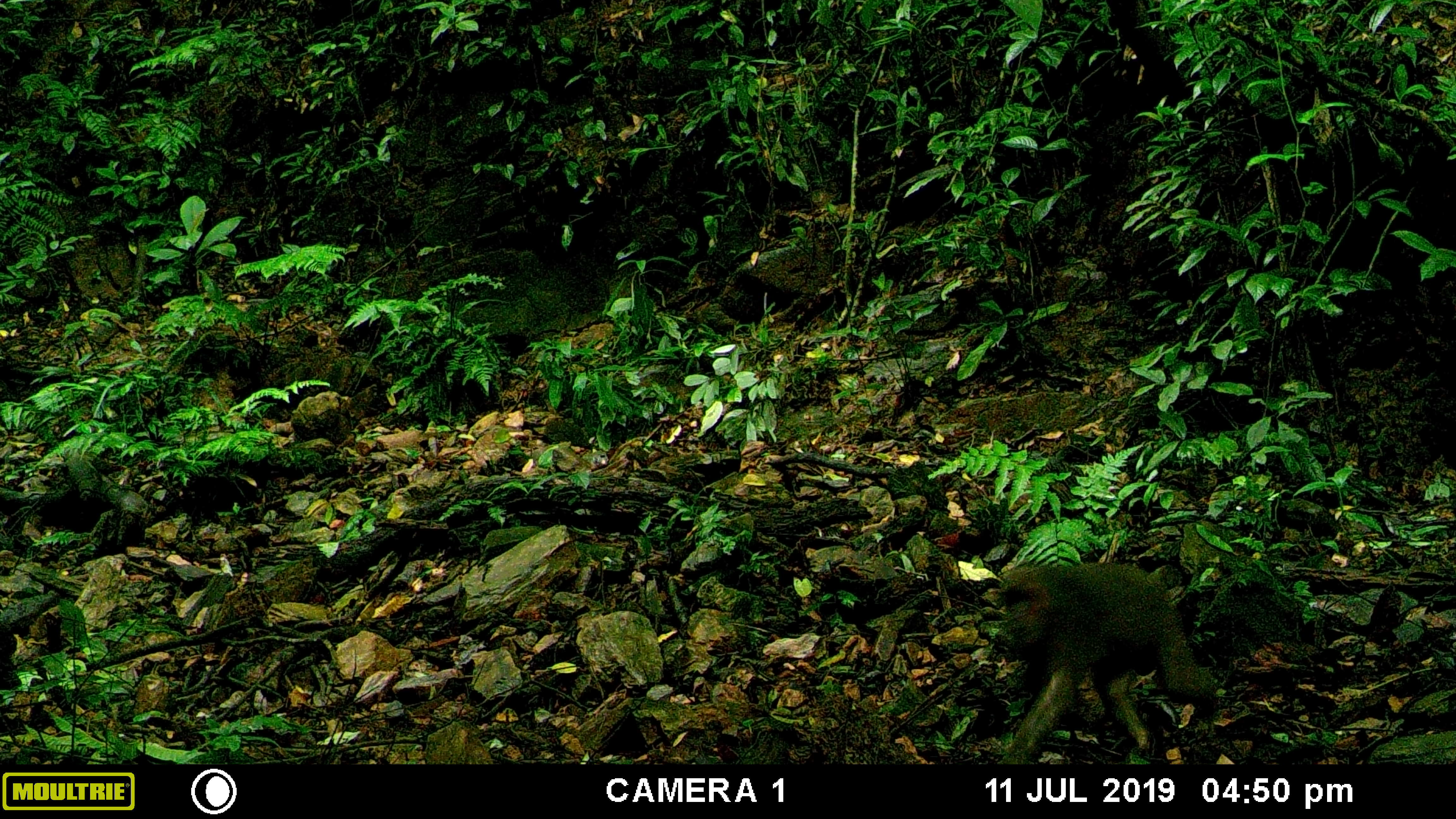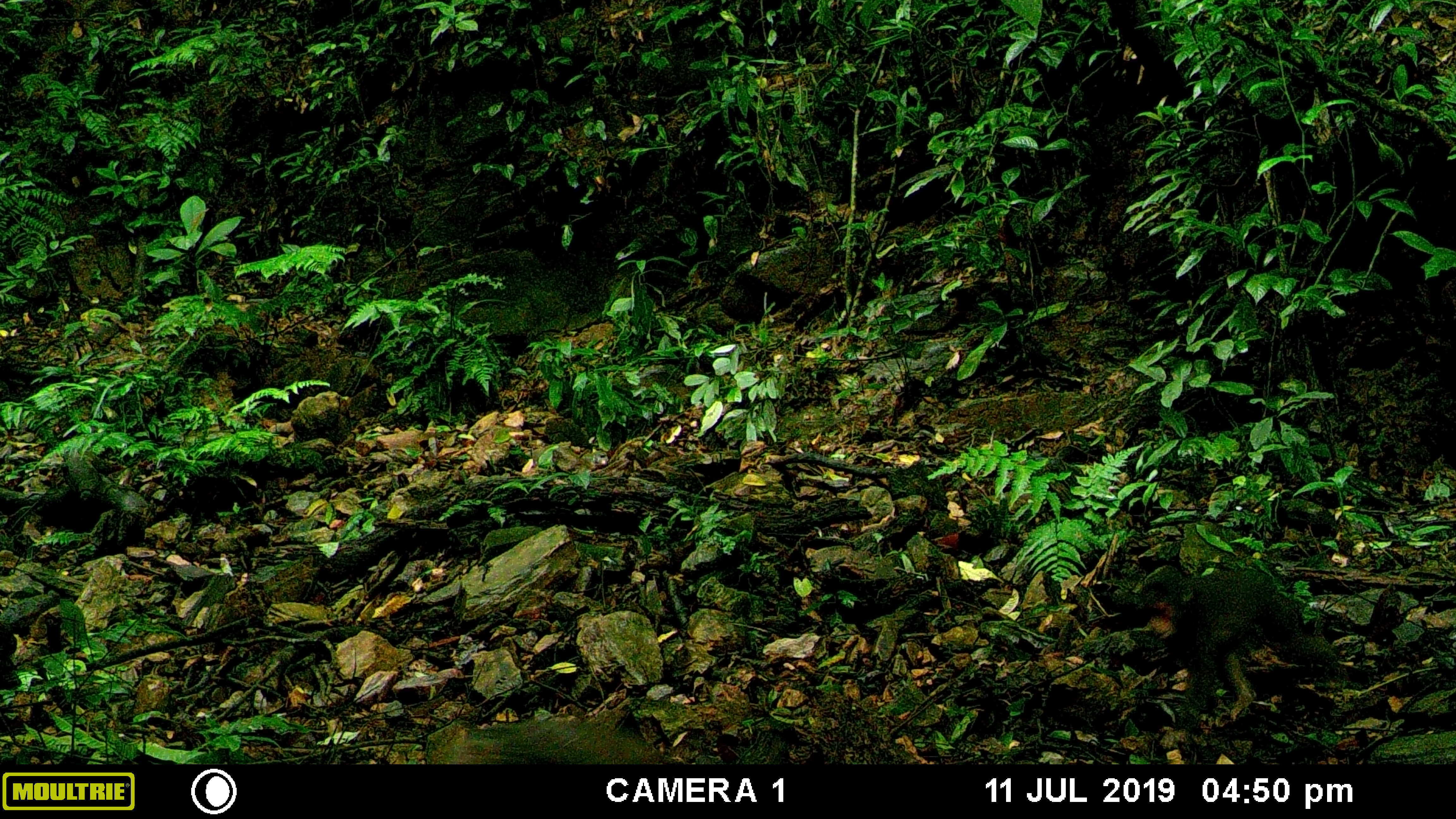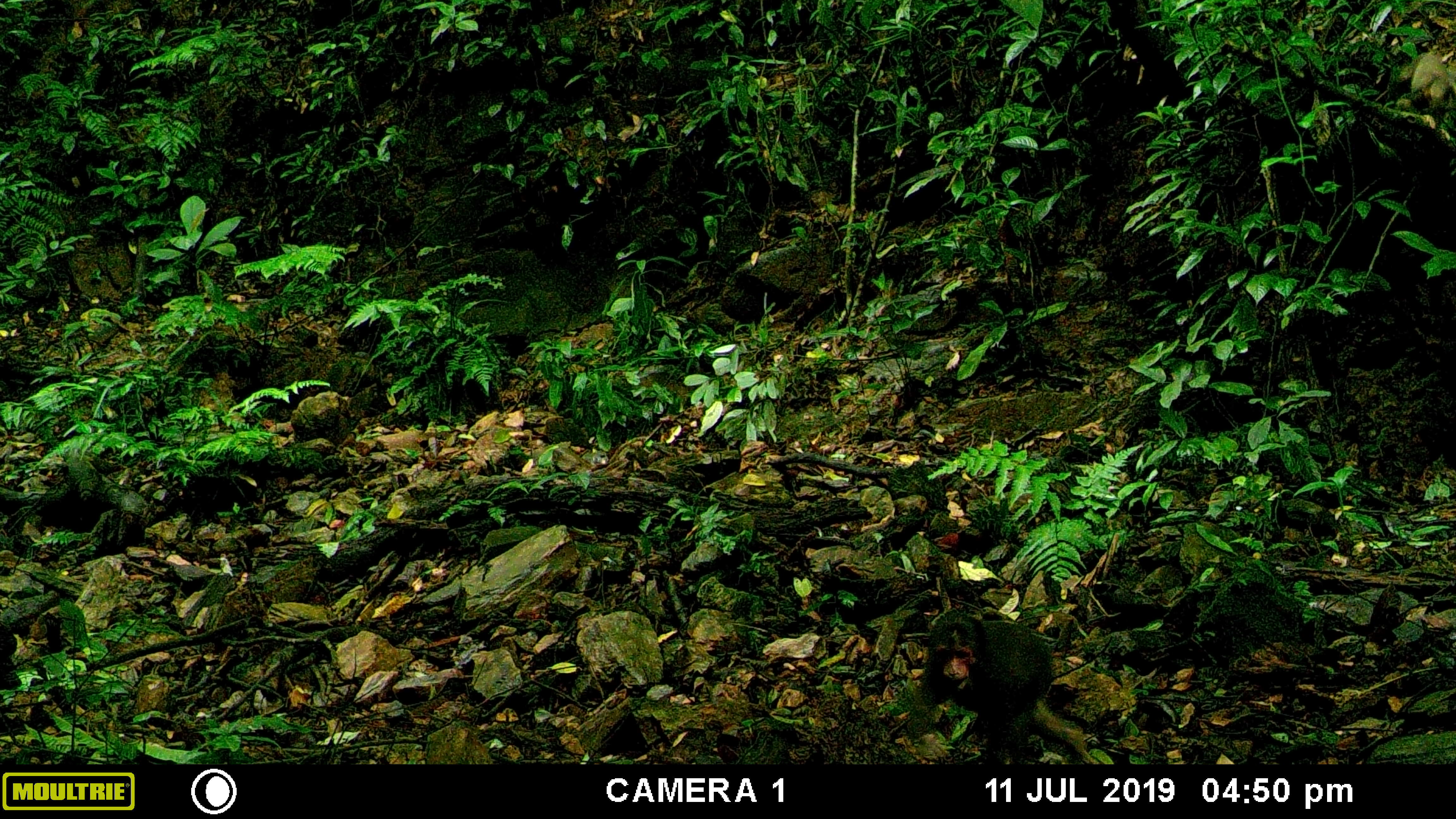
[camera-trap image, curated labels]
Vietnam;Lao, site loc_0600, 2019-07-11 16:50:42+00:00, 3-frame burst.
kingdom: Animalia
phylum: Chordata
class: Mammalia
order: Primates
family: Cercopithecidae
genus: Macaca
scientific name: Macaca arctoides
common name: stump-tailed macaque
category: stump tailed macaque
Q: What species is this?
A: Stump tailed macaque (stump-tailed macaque) (Macaca arctoides).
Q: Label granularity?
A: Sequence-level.